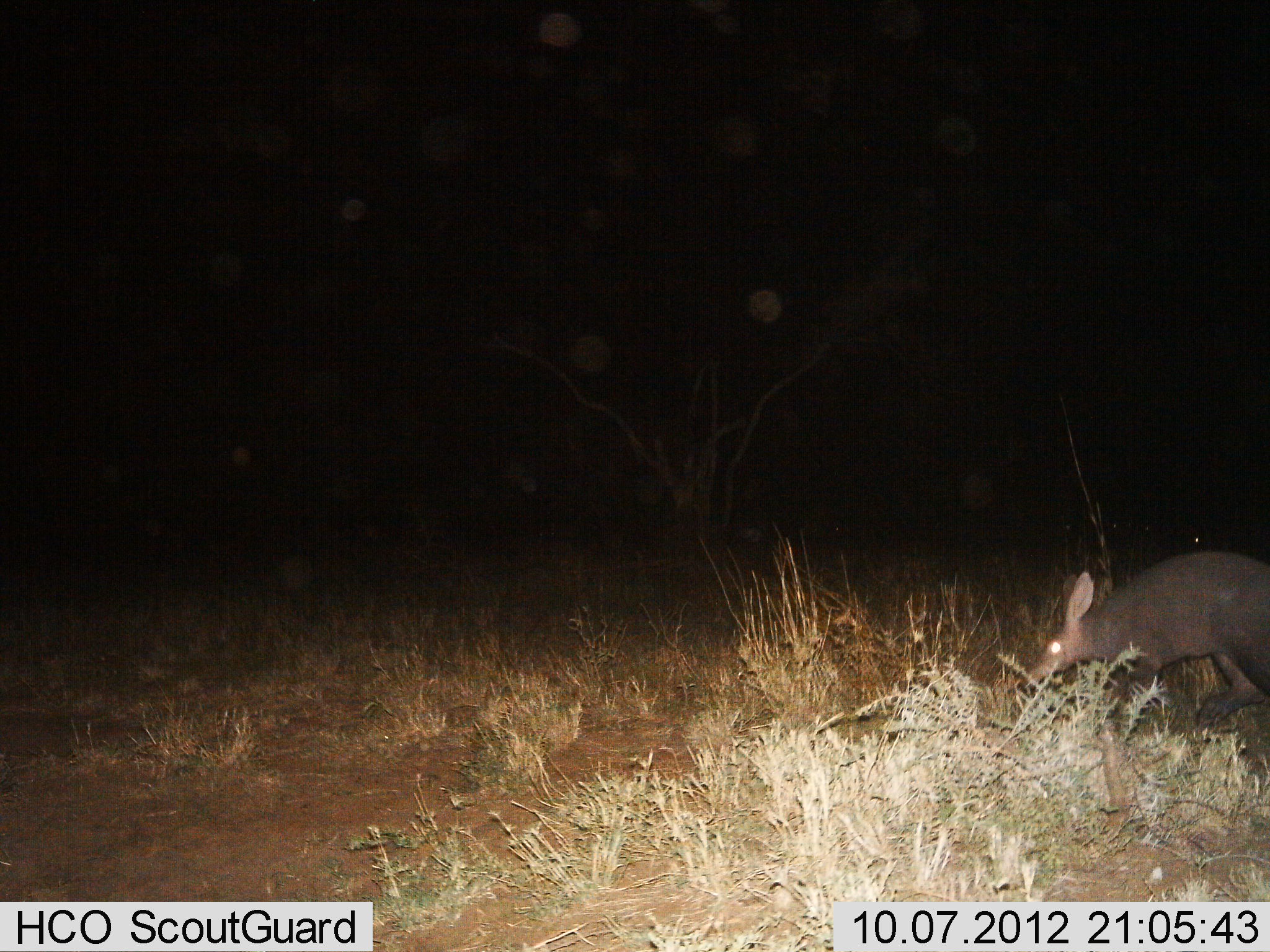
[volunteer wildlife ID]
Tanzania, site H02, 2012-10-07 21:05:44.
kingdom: Animalia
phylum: Chordata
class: Mammalia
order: Tubulidentata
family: Orycteropodidae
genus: Orycteropus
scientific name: Orycteropus afer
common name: aardvark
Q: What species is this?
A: Aardvark (Orycteropus afer).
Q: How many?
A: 1.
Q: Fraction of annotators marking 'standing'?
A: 20%.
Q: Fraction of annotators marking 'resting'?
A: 0%.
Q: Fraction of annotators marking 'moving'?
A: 80%.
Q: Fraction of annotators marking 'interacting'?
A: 0%.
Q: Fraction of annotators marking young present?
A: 0%.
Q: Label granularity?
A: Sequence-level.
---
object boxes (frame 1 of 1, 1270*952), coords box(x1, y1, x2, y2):
animal: box(1019, 553, 1270, 729)